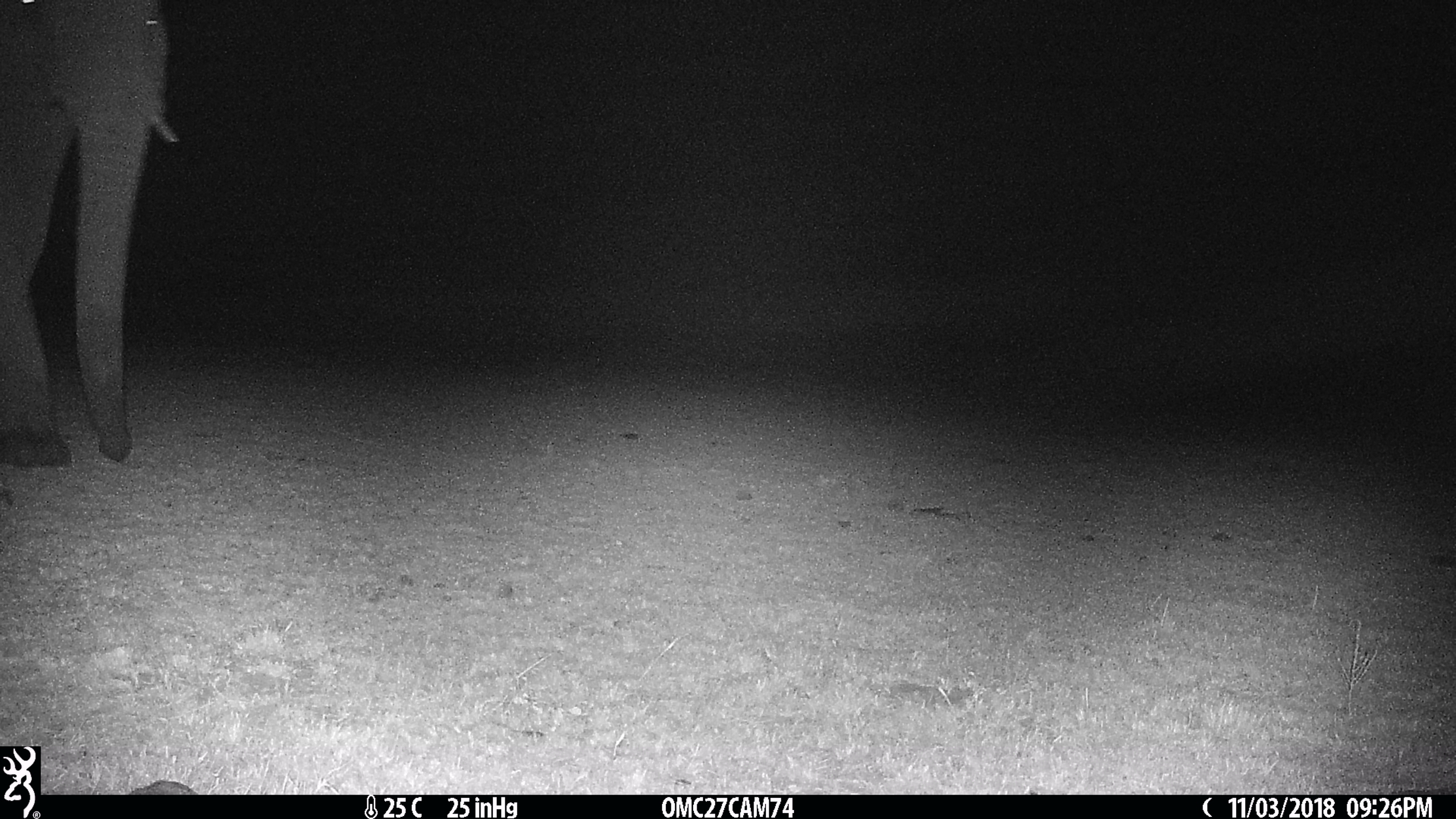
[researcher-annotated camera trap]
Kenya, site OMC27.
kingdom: Animalia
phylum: Chordata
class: Mammalia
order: Proboscidea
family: Elephantidae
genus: Loxodonta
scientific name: Loxodonta africana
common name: elephant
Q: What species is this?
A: Elephant (Loxodonta africana).